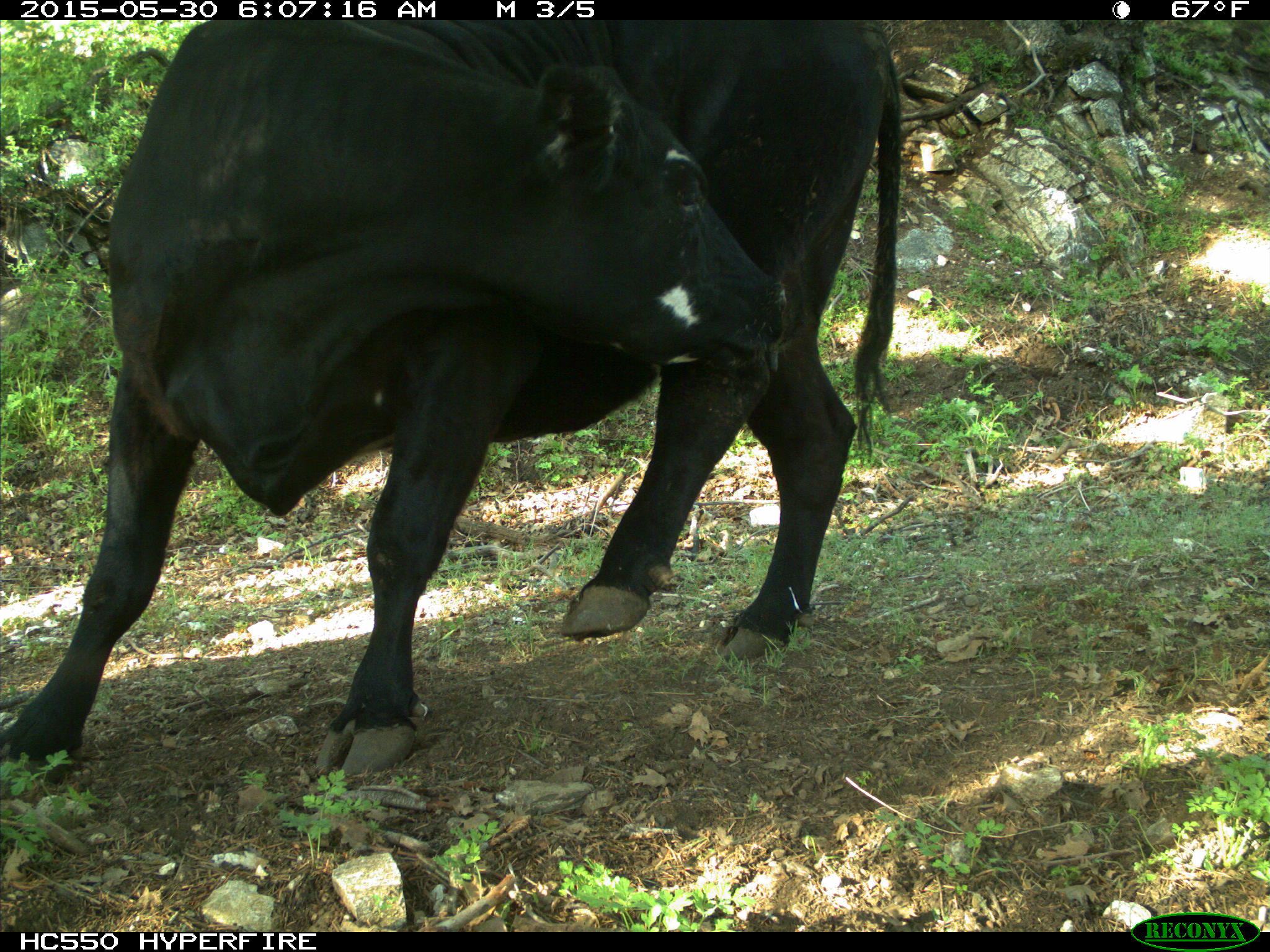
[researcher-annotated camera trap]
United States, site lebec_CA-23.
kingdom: Animalia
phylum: Chordata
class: Mammalia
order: Artiodactyla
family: Bovidae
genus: Bos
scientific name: Bos taurus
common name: domestic cow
Bos taurus (domestic cow).